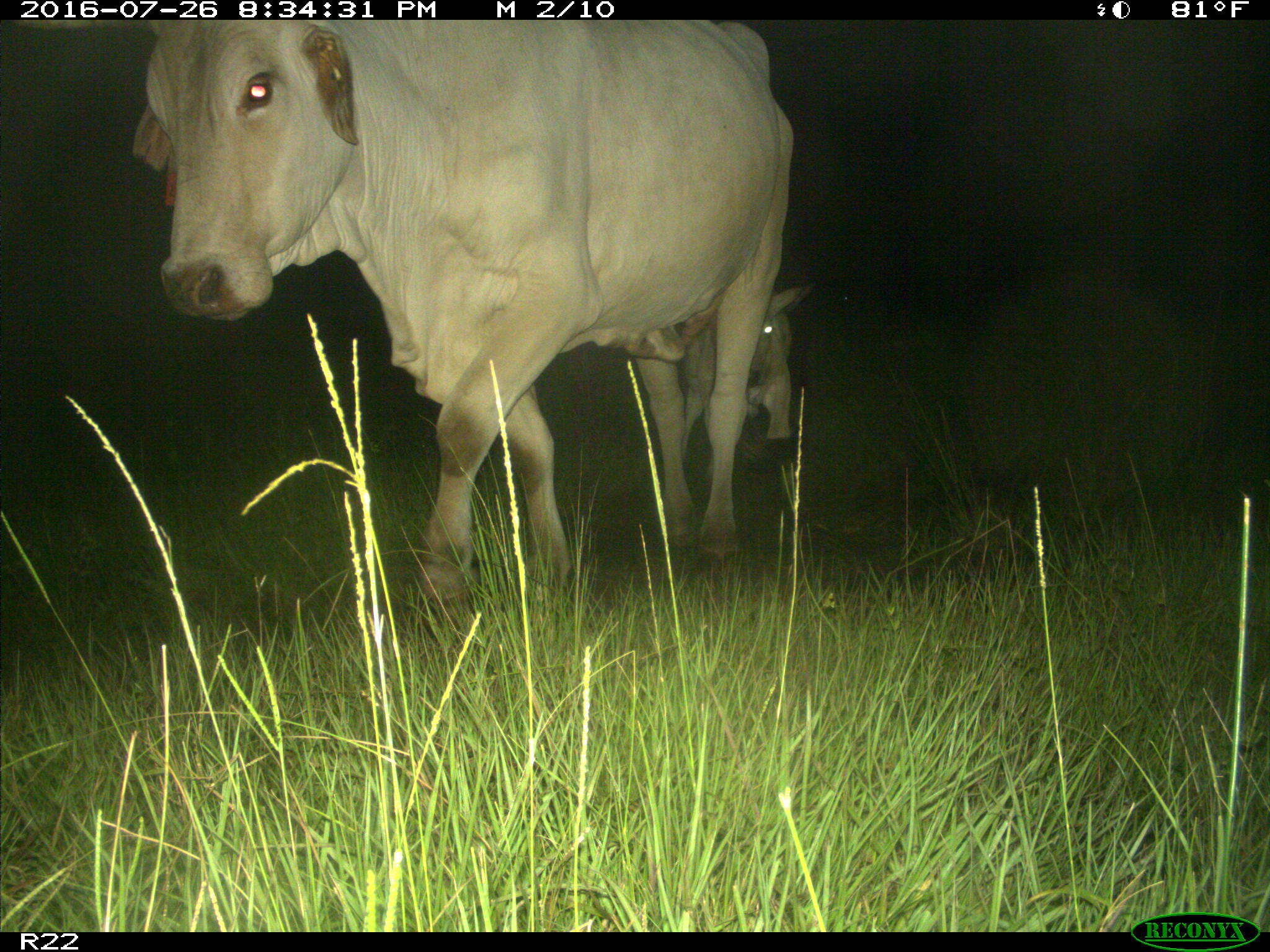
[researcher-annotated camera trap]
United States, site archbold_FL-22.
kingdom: Animalia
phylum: Chordata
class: Mammalia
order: Artiodactyla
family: Bovidae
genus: Bos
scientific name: Bos taurus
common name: domestic cow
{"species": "Bos taurus (domestic cow)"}